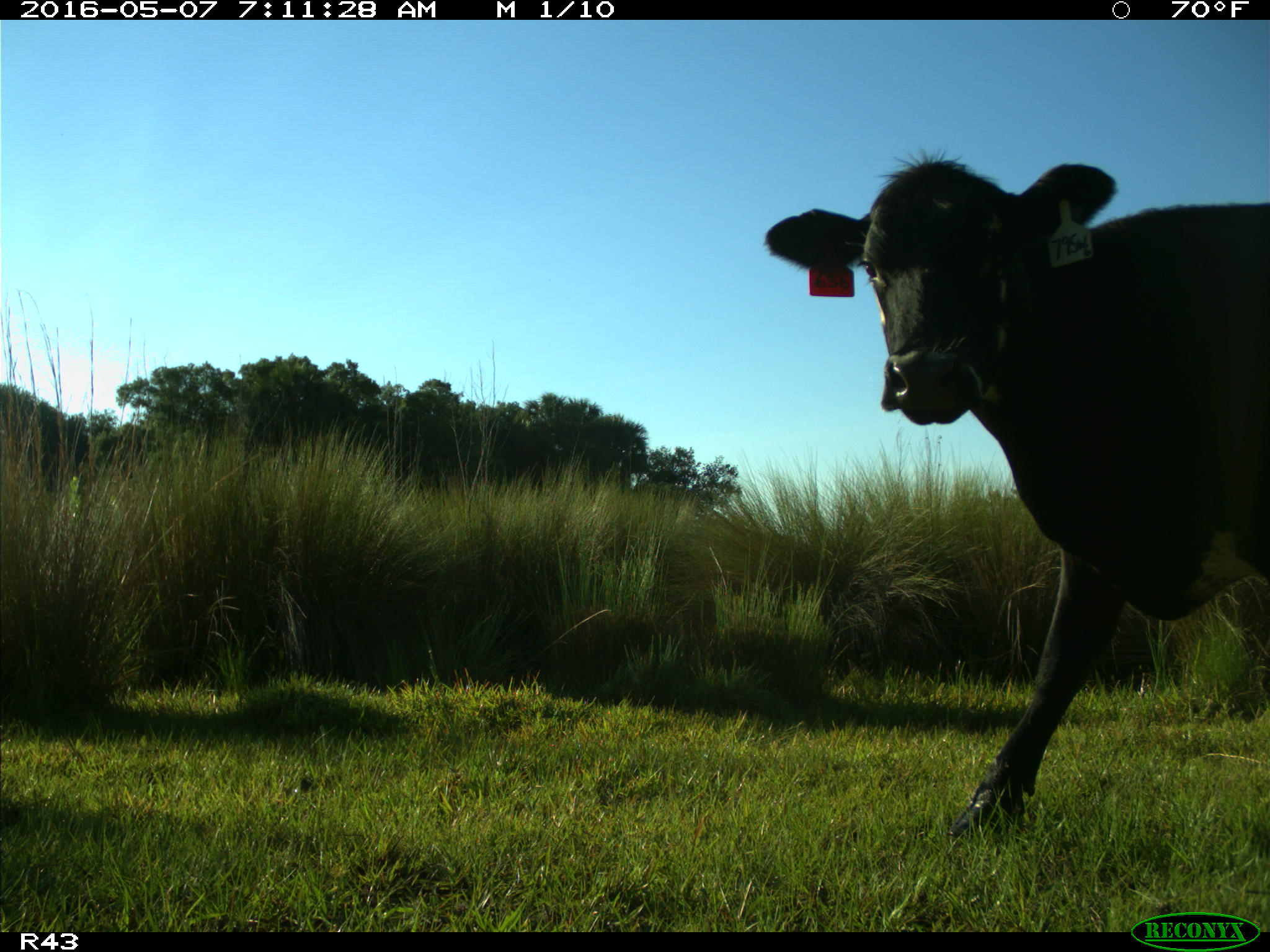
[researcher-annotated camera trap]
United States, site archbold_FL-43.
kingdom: Animalia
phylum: Chordata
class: Mammalia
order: Artiodactyla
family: Bovidae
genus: Bos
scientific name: Bos taurus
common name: domestic cow